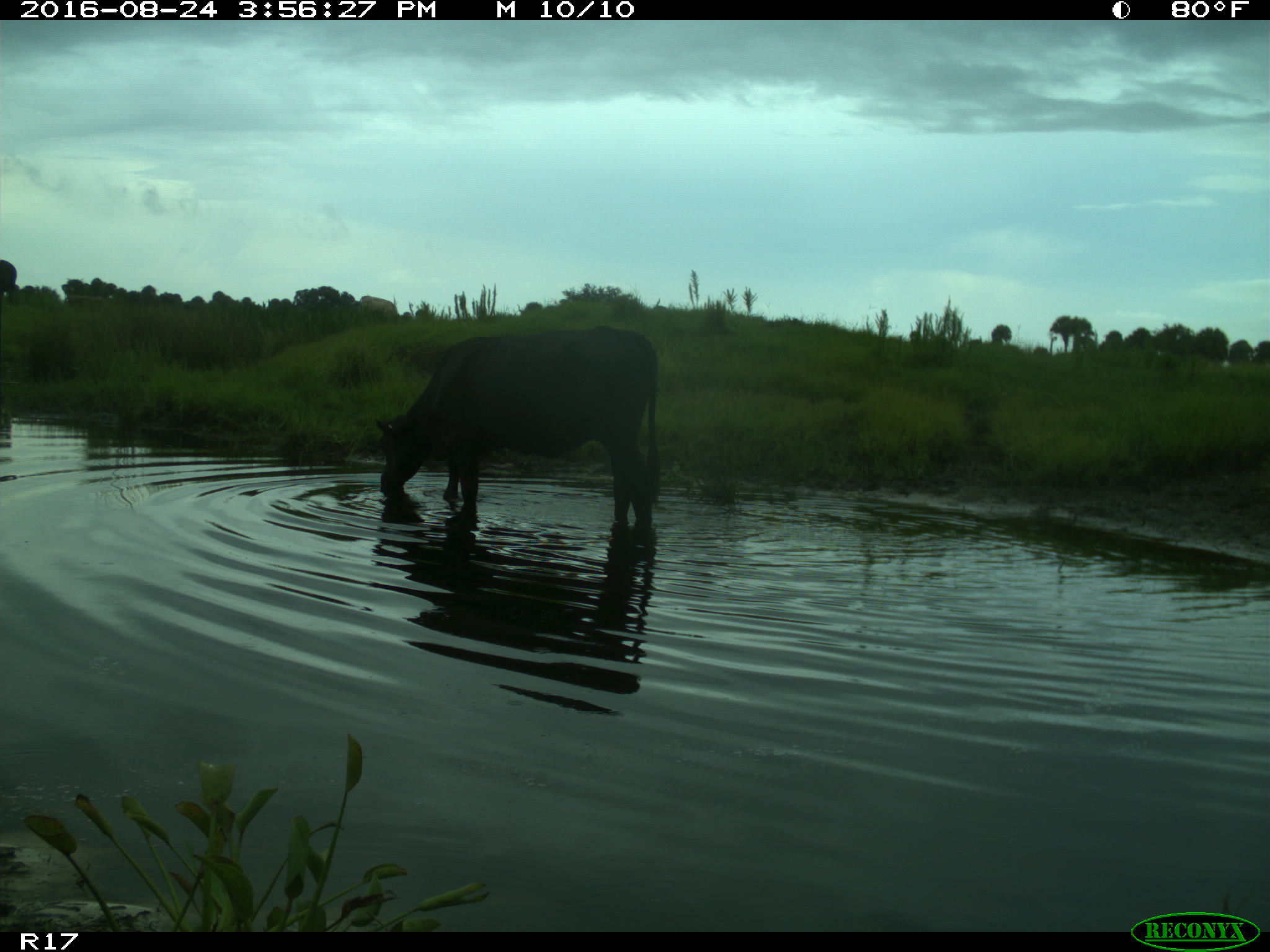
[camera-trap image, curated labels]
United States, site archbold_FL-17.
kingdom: Animalia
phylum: Chordata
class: Mammalia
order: Artiodactyla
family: Bovidae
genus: Bos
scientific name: Bos taurus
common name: domestic cow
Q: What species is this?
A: Bos taurus (domestic cow).